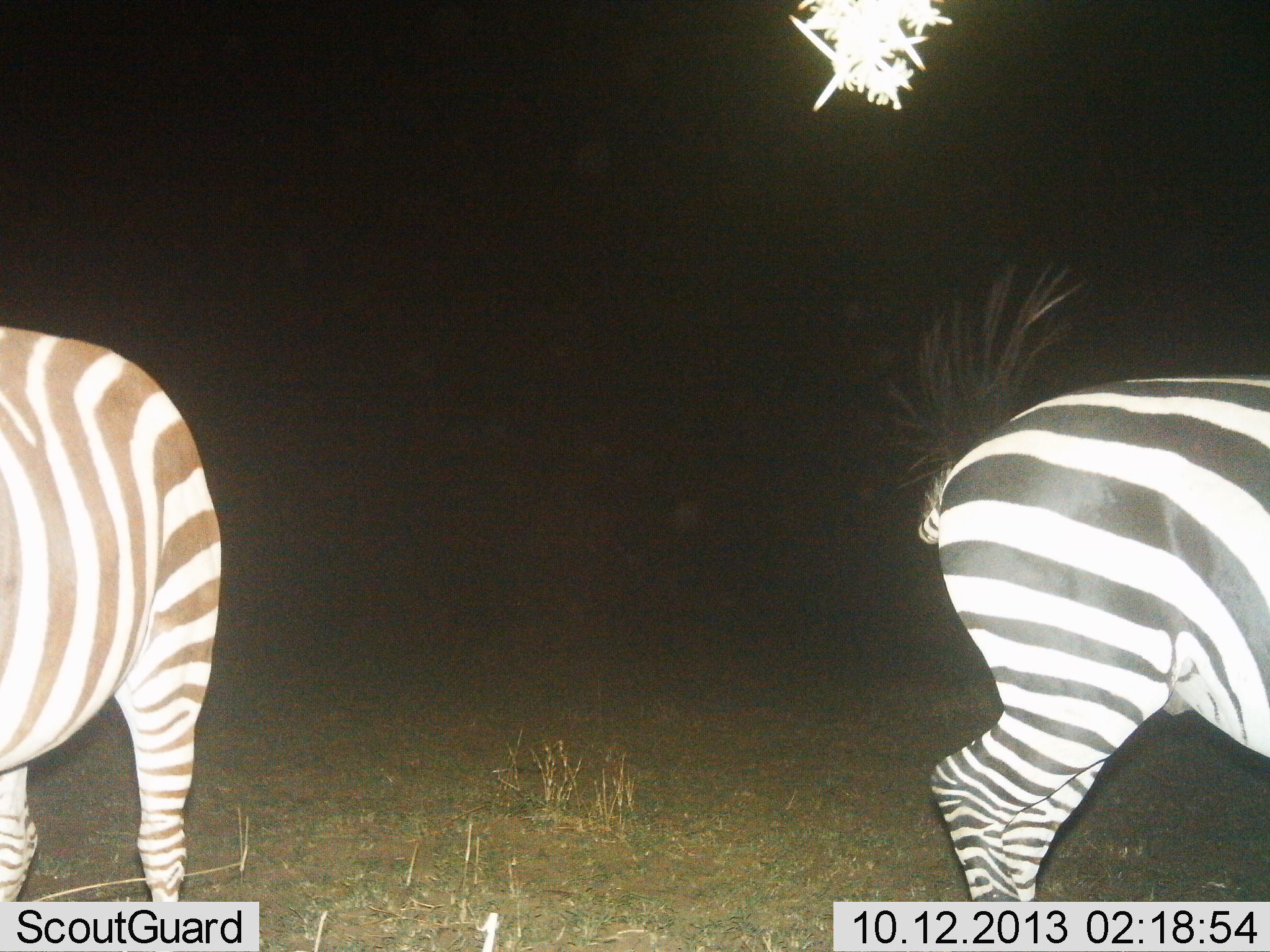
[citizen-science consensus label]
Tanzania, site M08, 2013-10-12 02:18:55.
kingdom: Animalia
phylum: Chordata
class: Mammalia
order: Perissodactyla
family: Equidae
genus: Equus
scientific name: Equus quagga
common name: plains zebra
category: zebra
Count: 2.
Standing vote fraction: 85%.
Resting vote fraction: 5%.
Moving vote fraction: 15%.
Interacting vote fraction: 0%.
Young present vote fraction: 0%.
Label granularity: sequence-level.